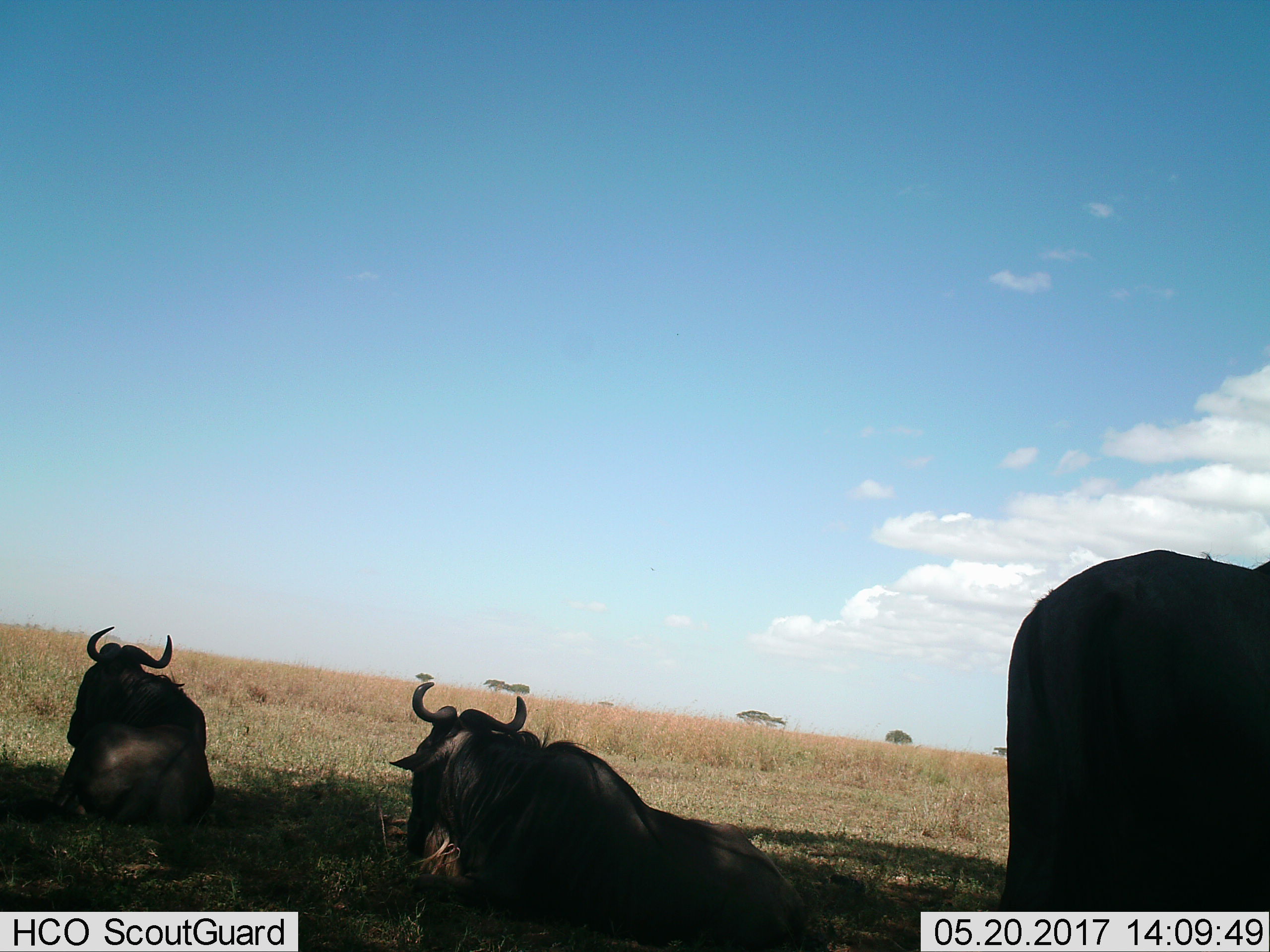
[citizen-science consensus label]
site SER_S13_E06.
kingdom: Animalia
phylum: Chordata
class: Mammalia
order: Artiodactyla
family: Bovidae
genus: Connochaetes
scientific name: Connochaetes taurinus taurinus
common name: blue wildebeest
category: wildebeestblue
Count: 3.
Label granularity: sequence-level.